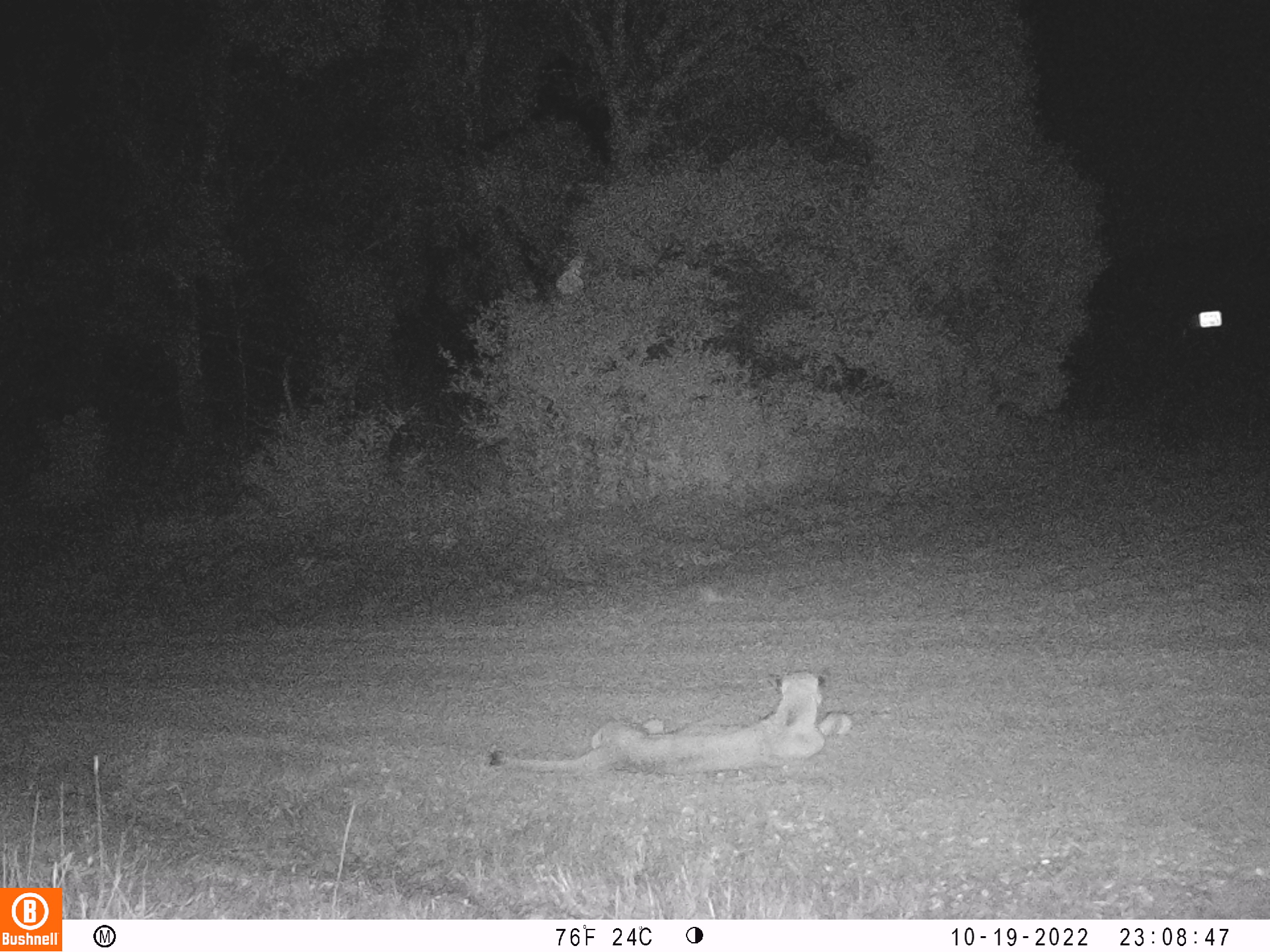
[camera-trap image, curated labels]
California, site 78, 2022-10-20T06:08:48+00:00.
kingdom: Animalia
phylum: Chordata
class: Mammalia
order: Carnivora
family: Felidae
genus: Puma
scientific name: Puma concolor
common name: puma